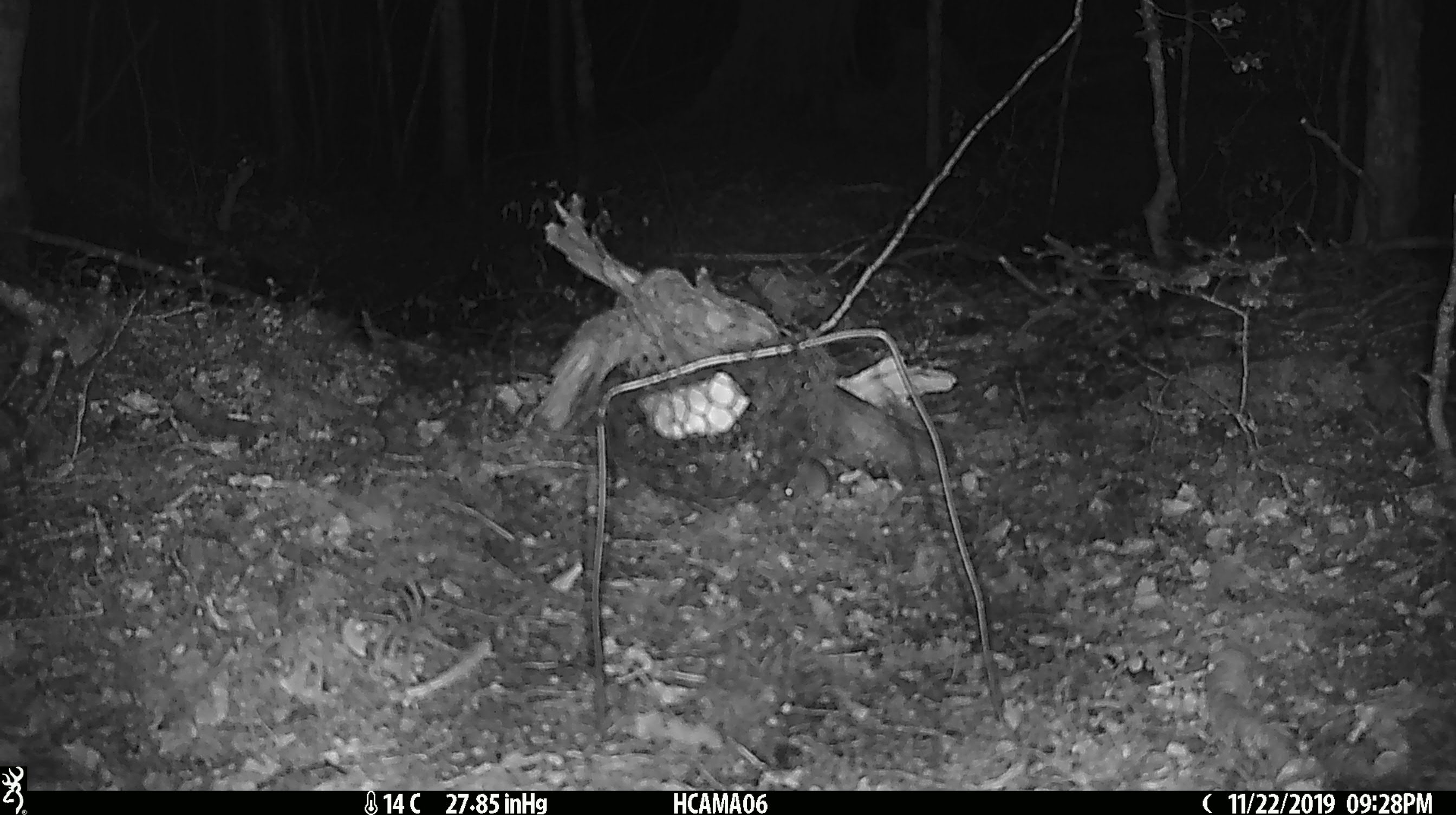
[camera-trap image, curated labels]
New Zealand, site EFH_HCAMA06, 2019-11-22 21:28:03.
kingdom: Animalia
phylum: Chordata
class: Mammalia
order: Rodentia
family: Muridae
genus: Mus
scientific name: Mus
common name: mouse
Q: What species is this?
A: Mouse (Mus).